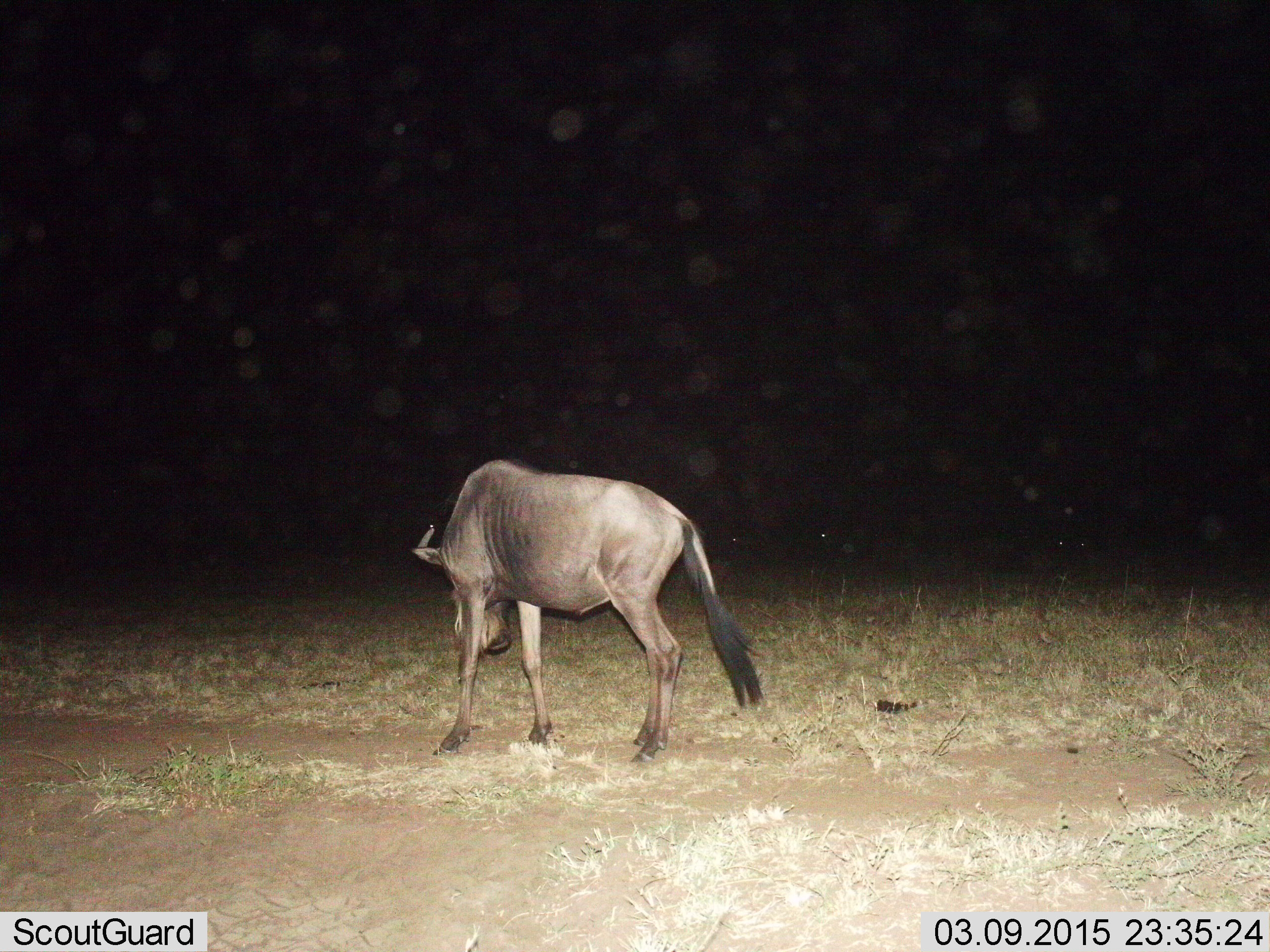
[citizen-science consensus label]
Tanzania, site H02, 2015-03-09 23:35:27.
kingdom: Animalia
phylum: Chordata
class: Mammalia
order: Artiodactyla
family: Bovidae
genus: Connochaetes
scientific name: Connochaetes taurinus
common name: blue wildebeest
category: wildebeest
Wildebeest (blue wildebeest) (Connochaetes taurinus), count 1. Behavior (volunteer vote fractions): standing 70%, resting 0%, moving 20%, interacting 0%. Young present (vote fraction): 0%. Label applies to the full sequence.